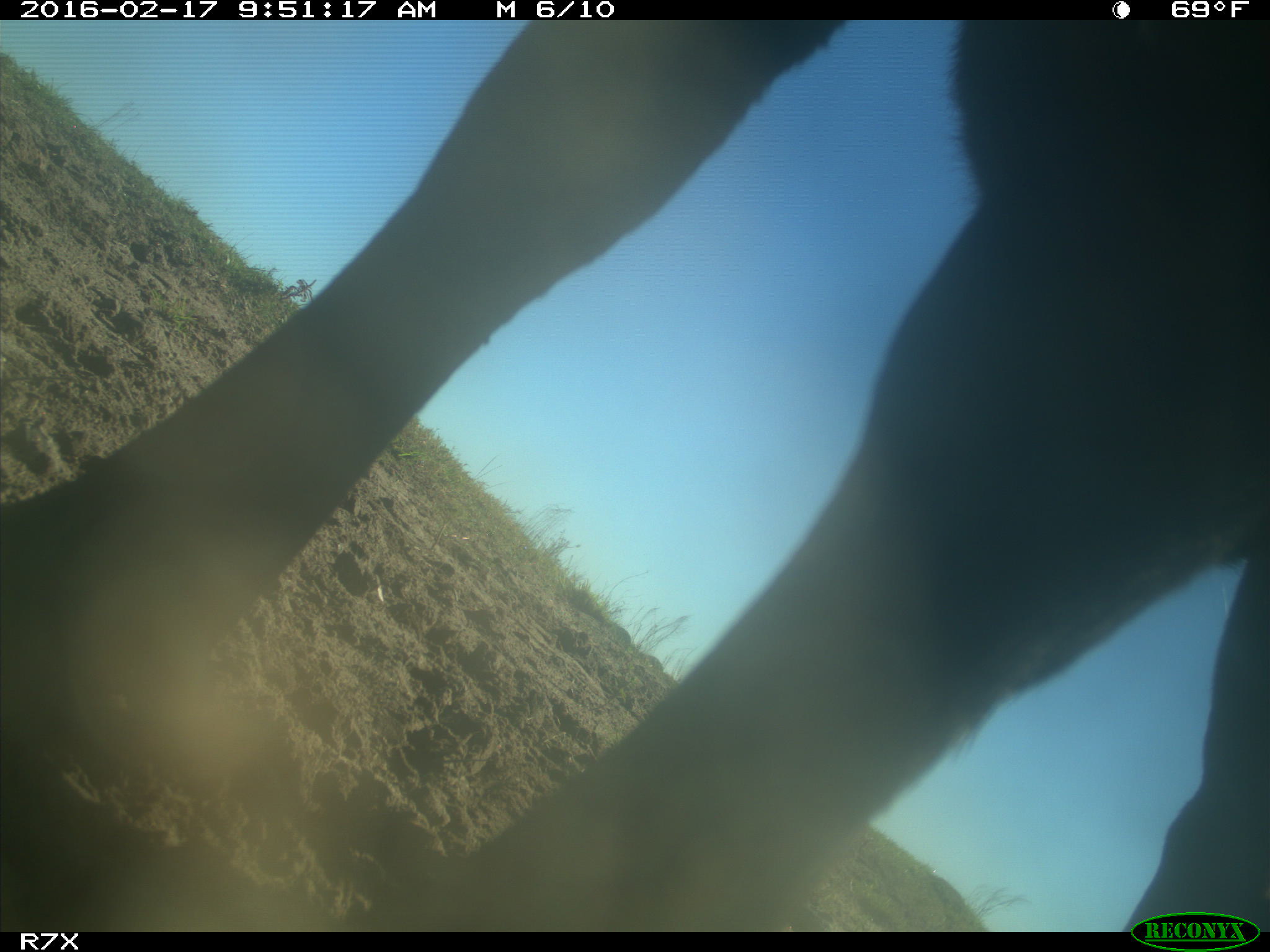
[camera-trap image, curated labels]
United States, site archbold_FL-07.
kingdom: Animalia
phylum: Chordata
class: Mammalia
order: Artiodactyla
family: Bovidae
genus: Bos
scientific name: Bos taurus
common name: domestic cow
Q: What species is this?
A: Bos taurus (domestic cow).